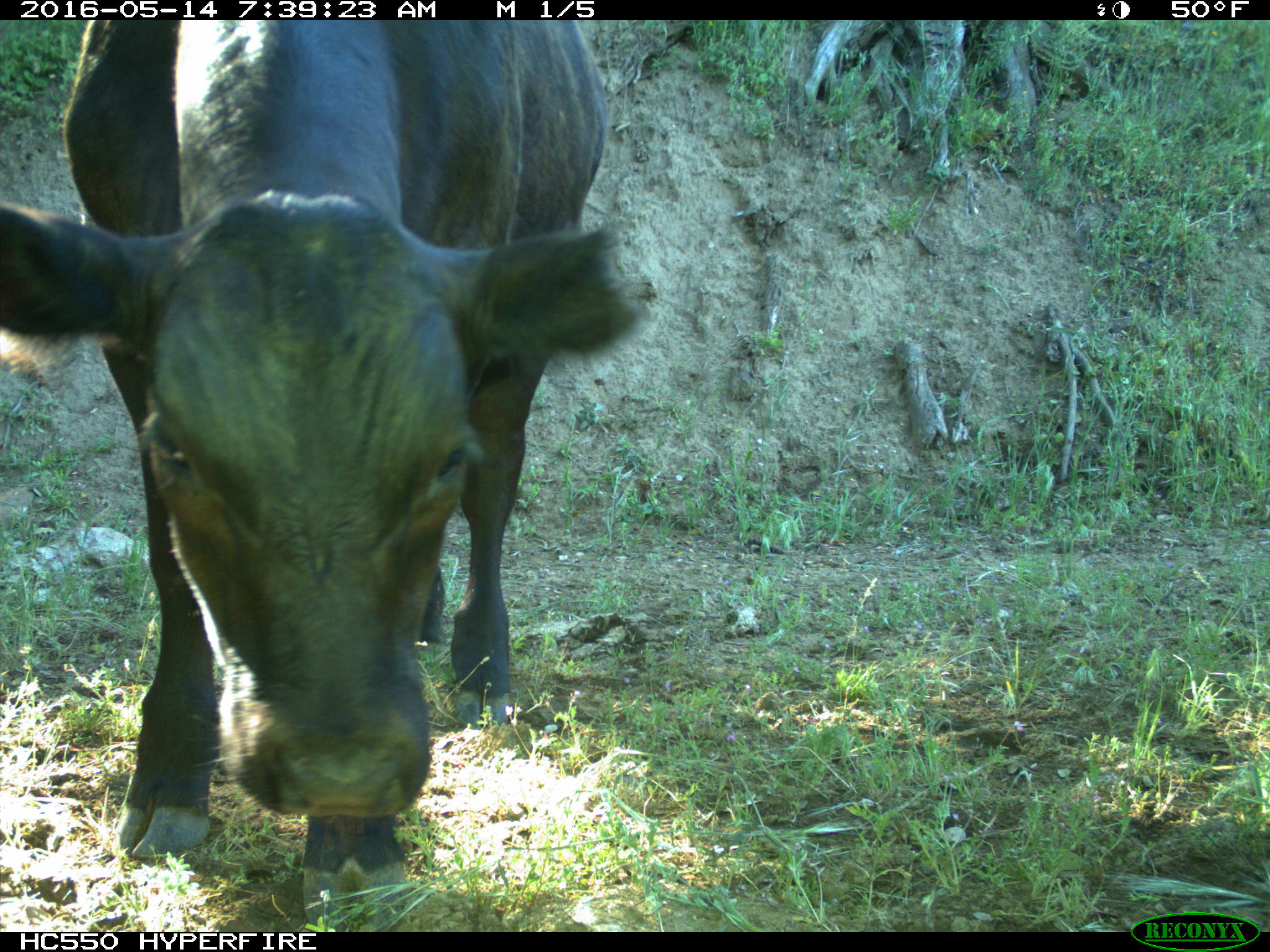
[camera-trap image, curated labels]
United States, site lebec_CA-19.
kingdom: Animalia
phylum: Chordata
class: Mammalia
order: Artiodactyla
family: Bovidae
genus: Bos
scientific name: Bos taurus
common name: domestic cow